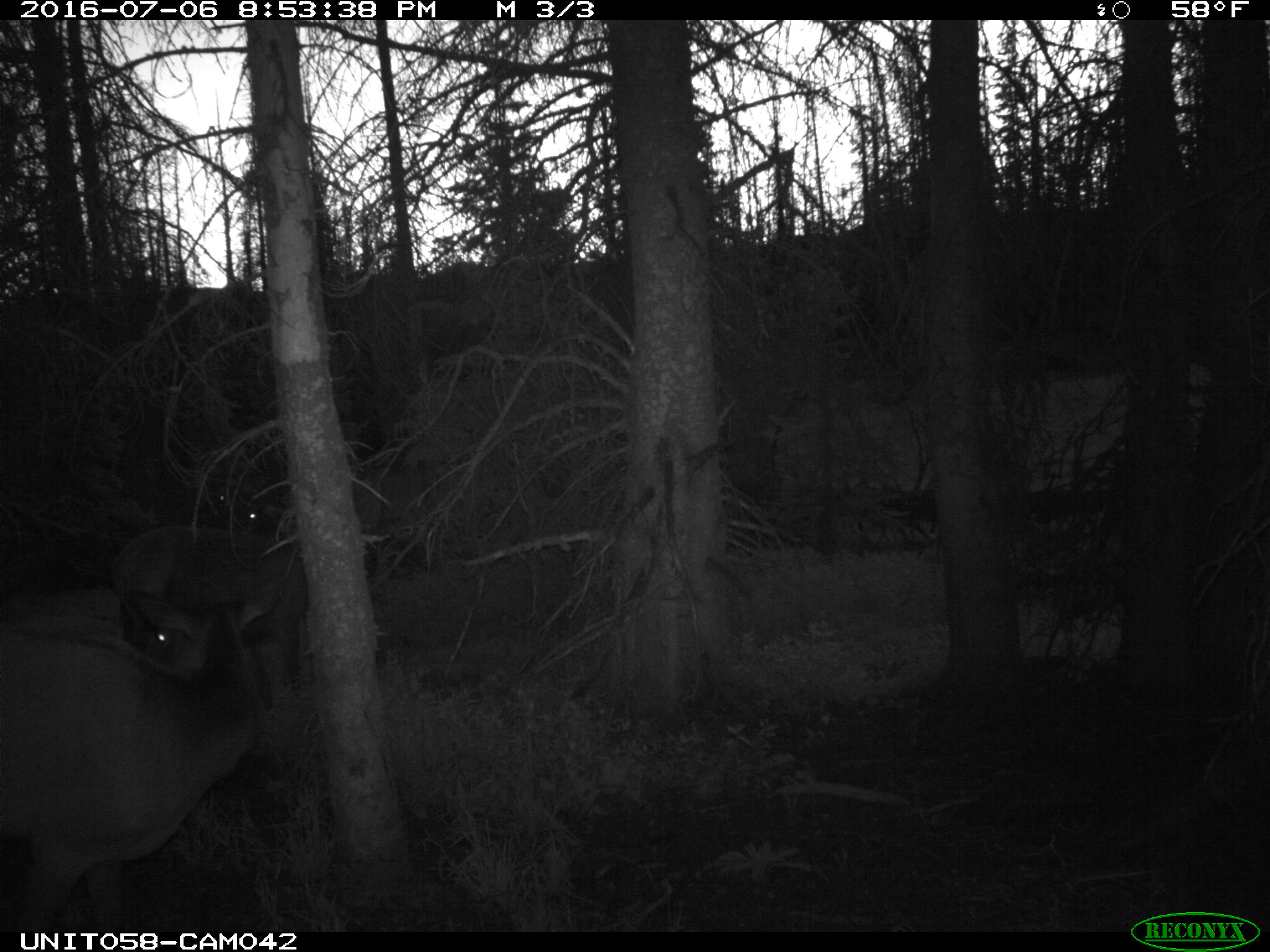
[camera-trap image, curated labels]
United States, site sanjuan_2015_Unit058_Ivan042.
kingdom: Animalia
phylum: Chordata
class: Mammalia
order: Artiodactyla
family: Cervidae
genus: Cervus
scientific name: Cervus elaphus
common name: red deer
Cervus elaphus (red deer).